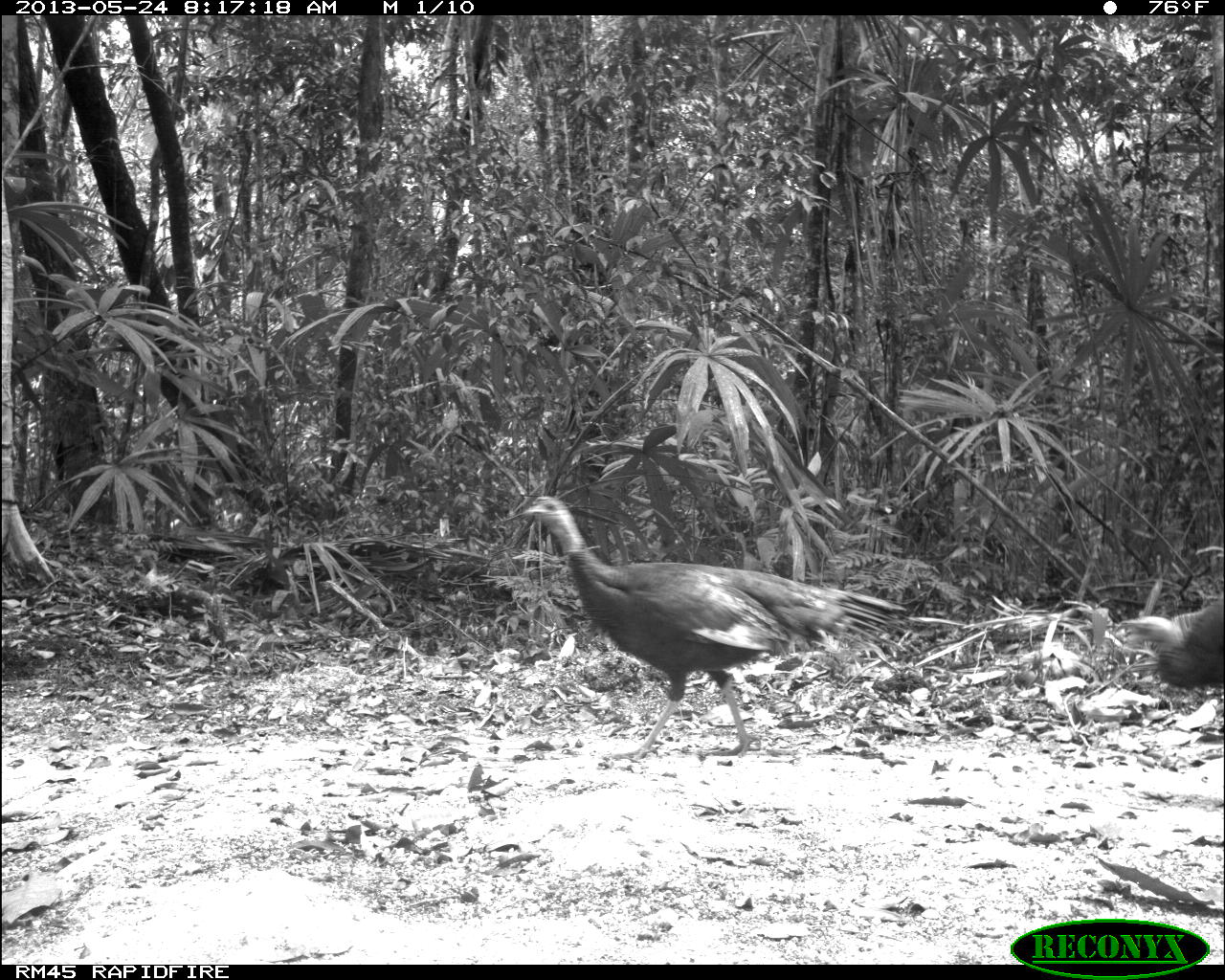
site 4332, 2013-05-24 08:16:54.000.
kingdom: Animalia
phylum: Chordata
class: Aves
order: Galliformes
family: Phasianidae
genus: Meleagris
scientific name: Meleagris ocellata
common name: ocellated turkey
Meleagris ocellata (ocellated turkey), count 3.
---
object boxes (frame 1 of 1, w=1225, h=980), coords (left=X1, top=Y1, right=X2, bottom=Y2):
meleagris ocellata: (left=522, top=494, right=909, bottom=764); (left=1122, top=601, right=1225, bottom=692)